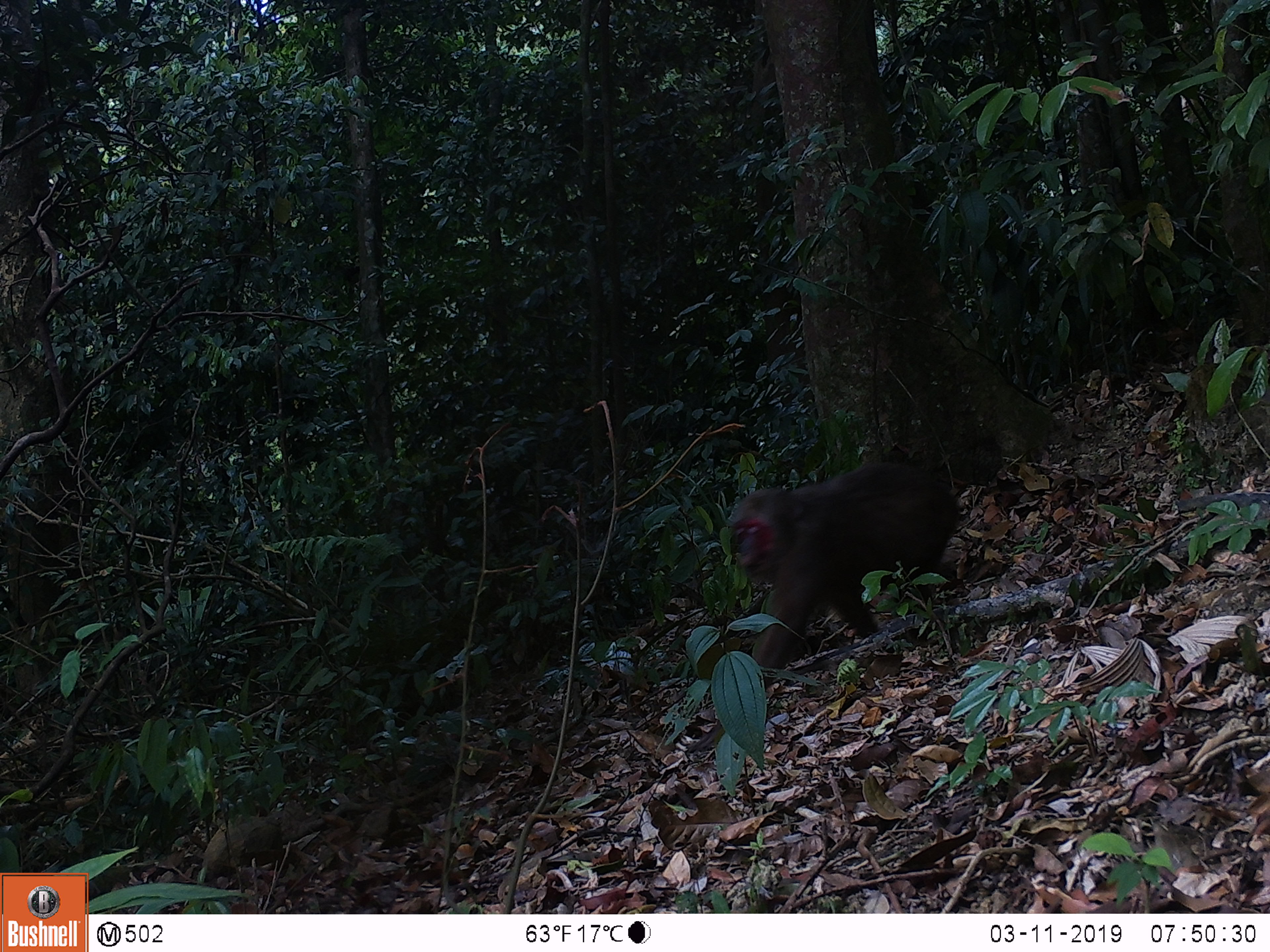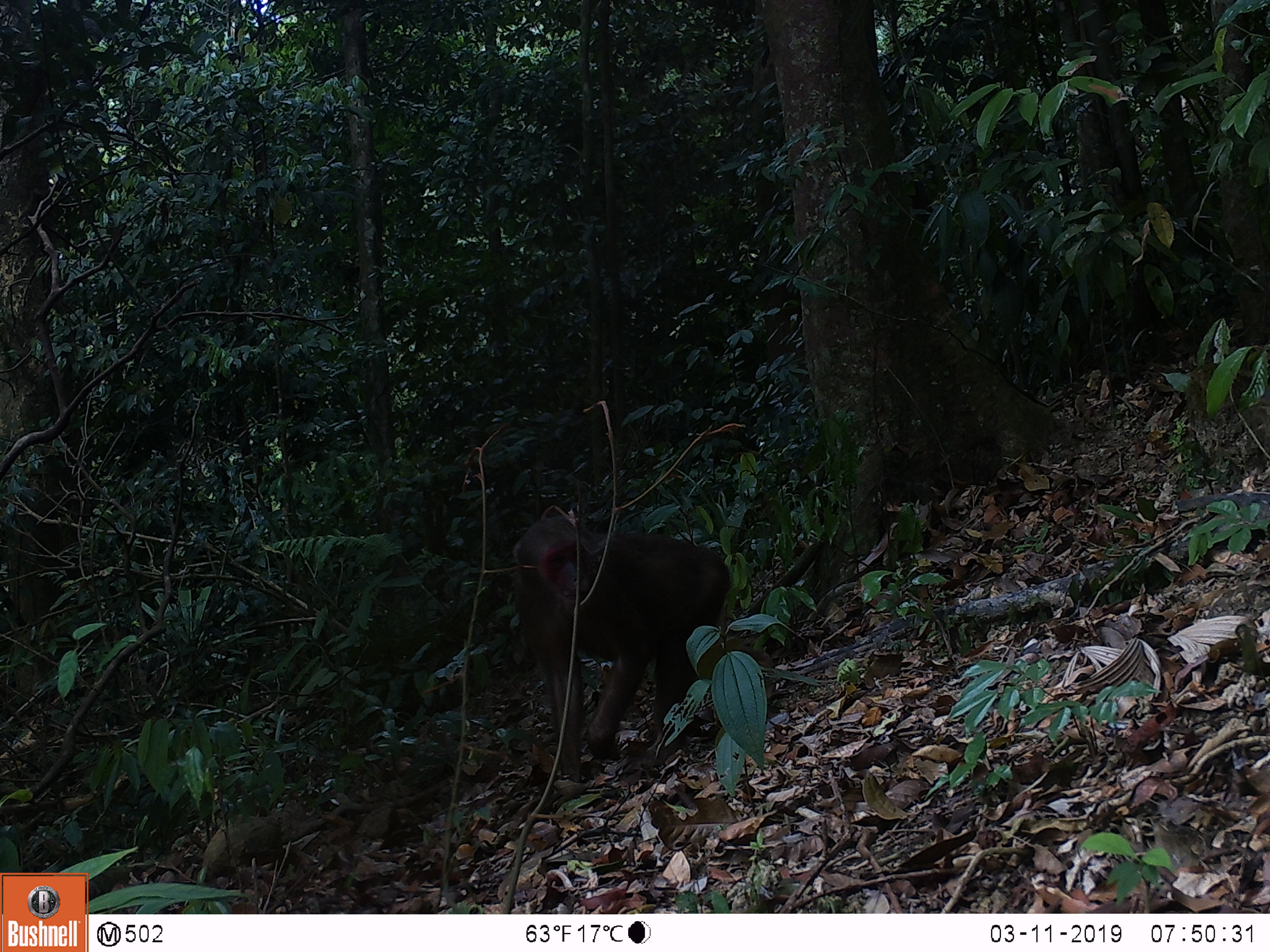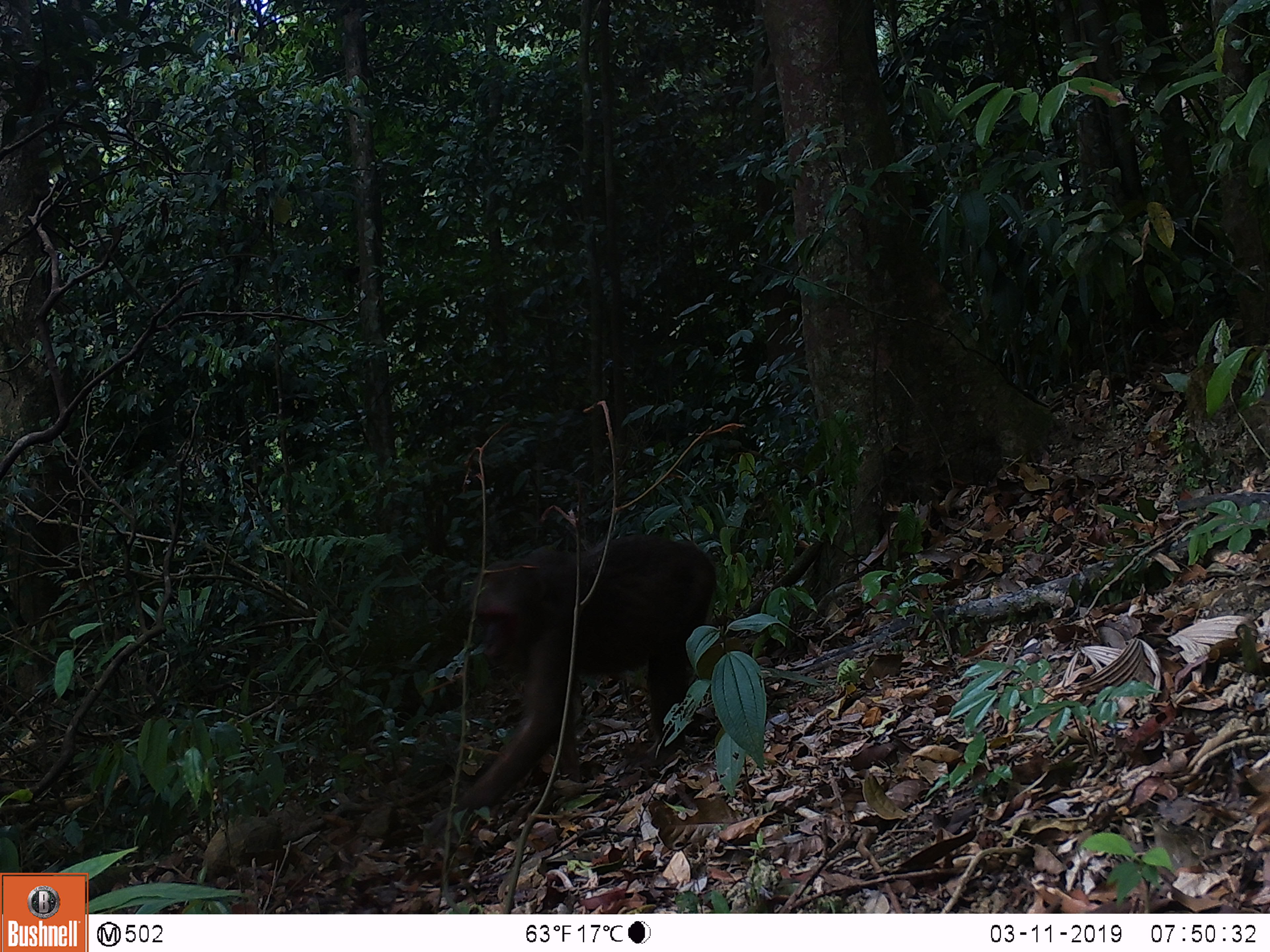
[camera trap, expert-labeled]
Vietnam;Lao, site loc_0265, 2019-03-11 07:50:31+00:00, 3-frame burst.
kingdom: Animalia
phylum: Chordata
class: Mammalia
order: Primates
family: Cercopithecidae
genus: Macaca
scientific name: Macaca arctoides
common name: stump-tailed macaque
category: stump tailed macaque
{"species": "stump tailed macaque (stump-tailed macaque) (Macaca arctoides)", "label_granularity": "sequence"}